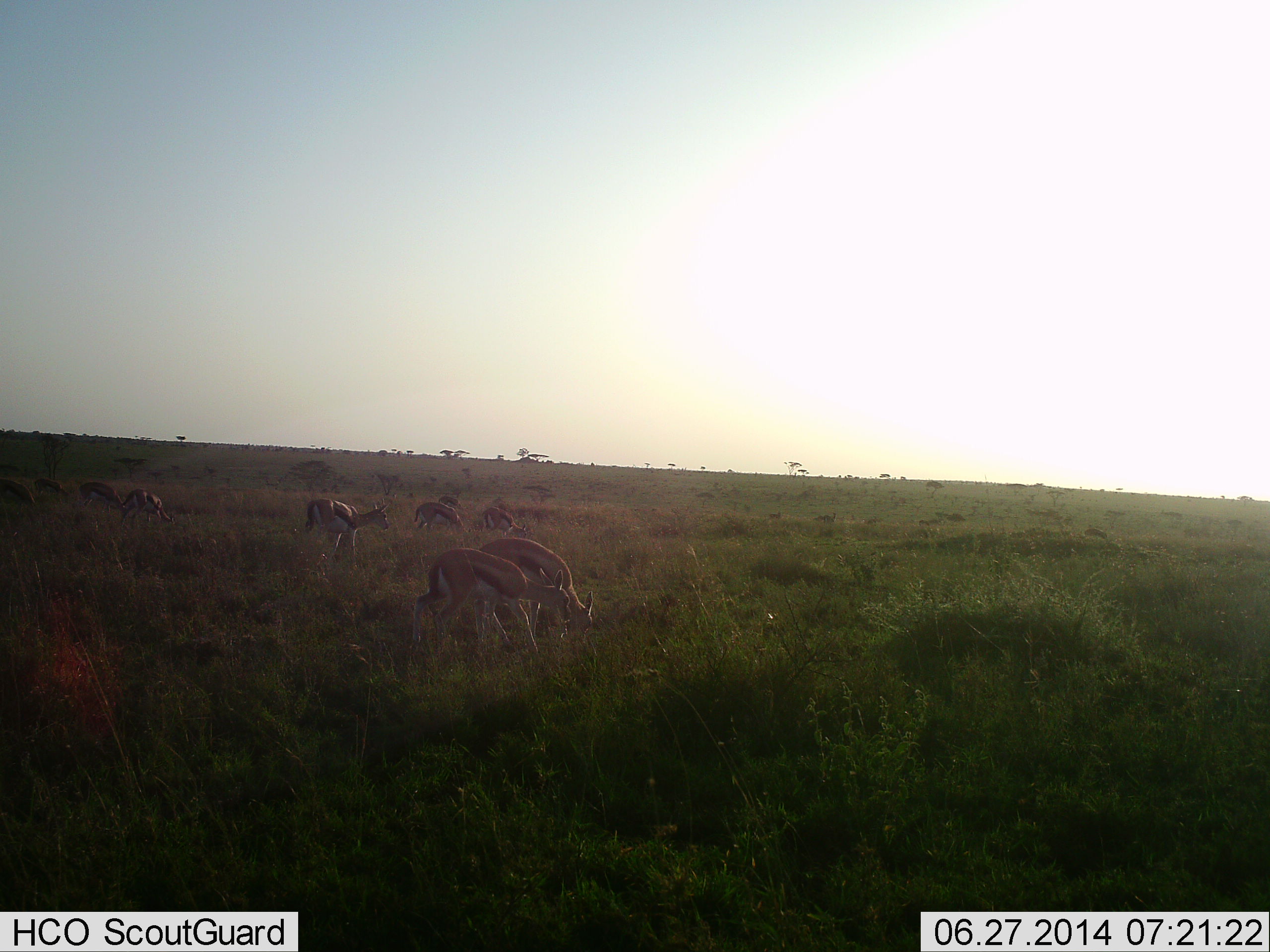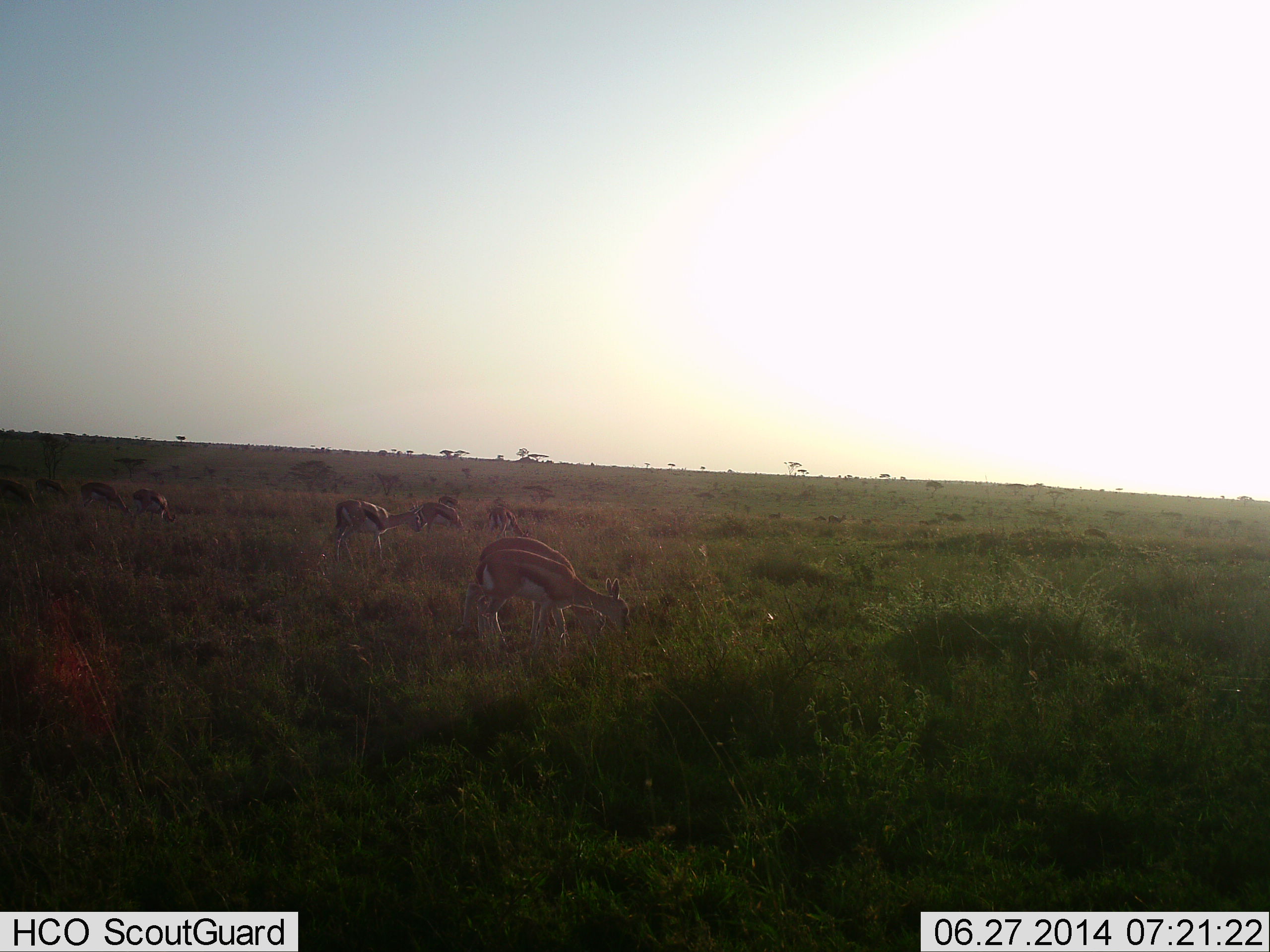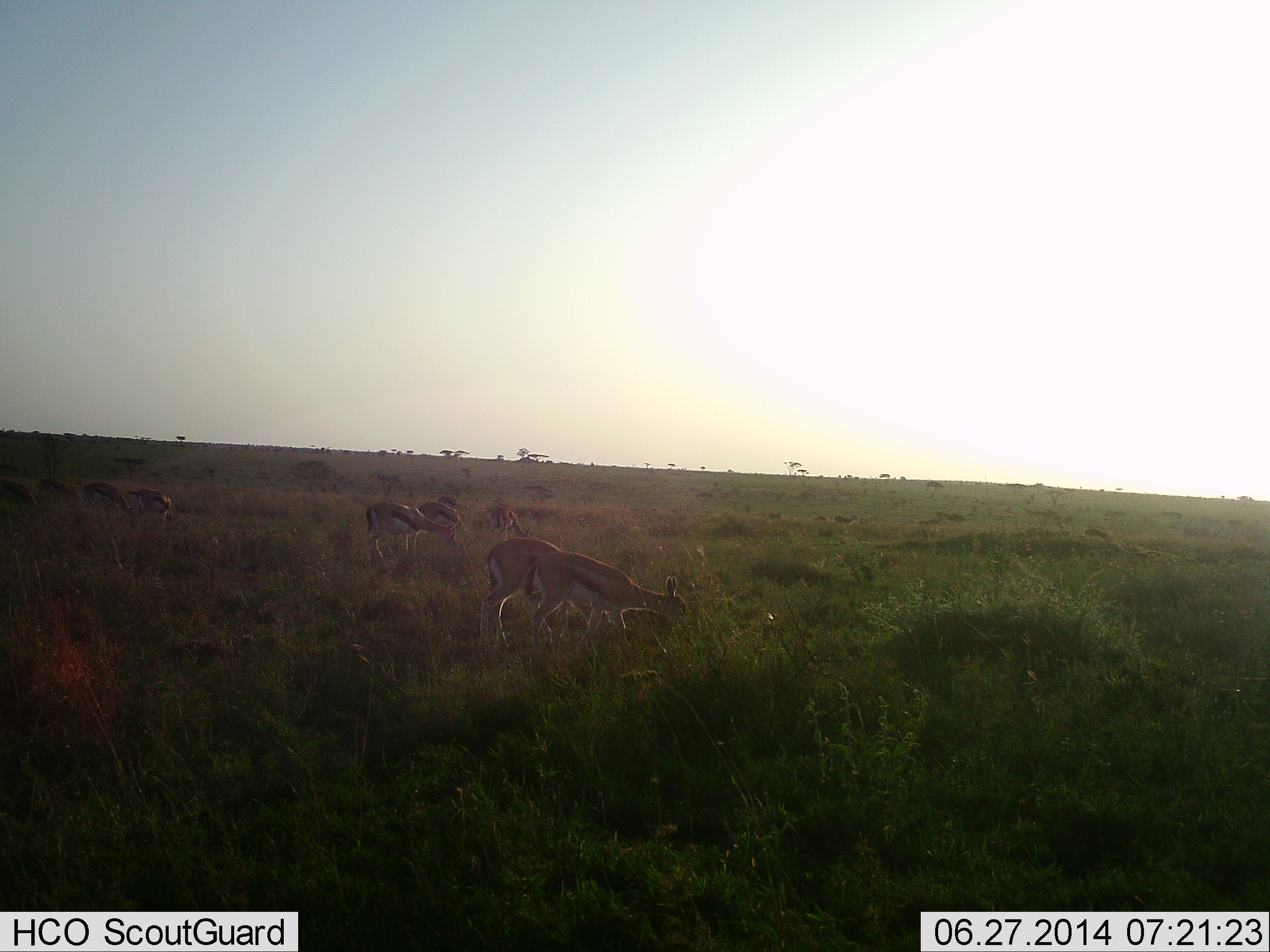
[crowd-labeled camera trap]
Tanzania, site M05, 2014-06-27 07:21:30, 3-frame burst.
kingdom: Animalia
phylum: Chordata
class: Mammalia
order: Artiodactyla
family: Bovidae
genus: Eudorcas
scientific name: Eudorcas thomsonii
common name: thomson's gazelle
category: gazellethomsons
Gazellethomsons (thomson's gazelle) (Eudorcas thomsonii), count 9. Behavior (volunteer vote fractions): standing 10%, resting 0%, moving 70%, interacting 0%. Young present (vote fraction): 0%. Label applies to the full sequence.